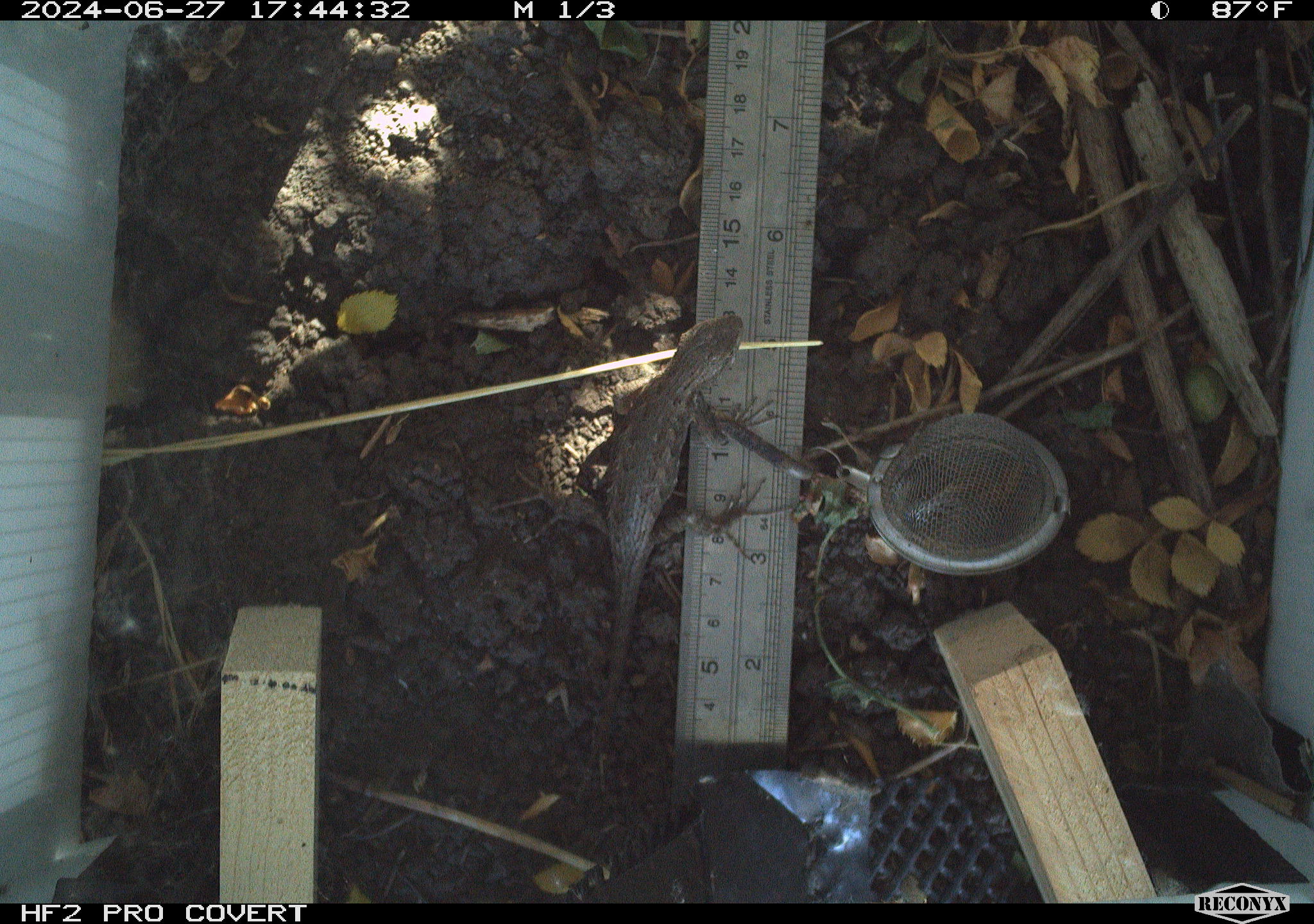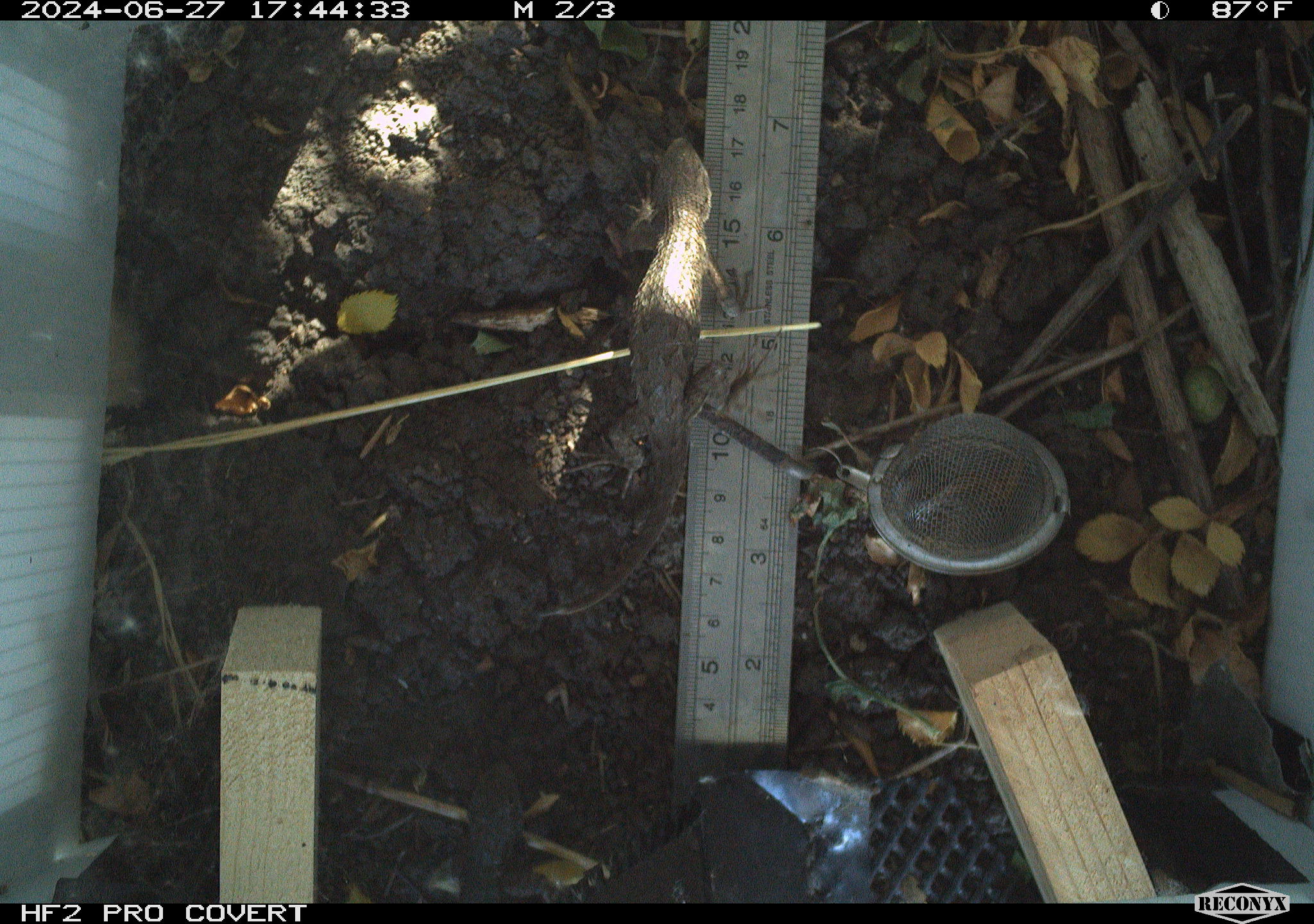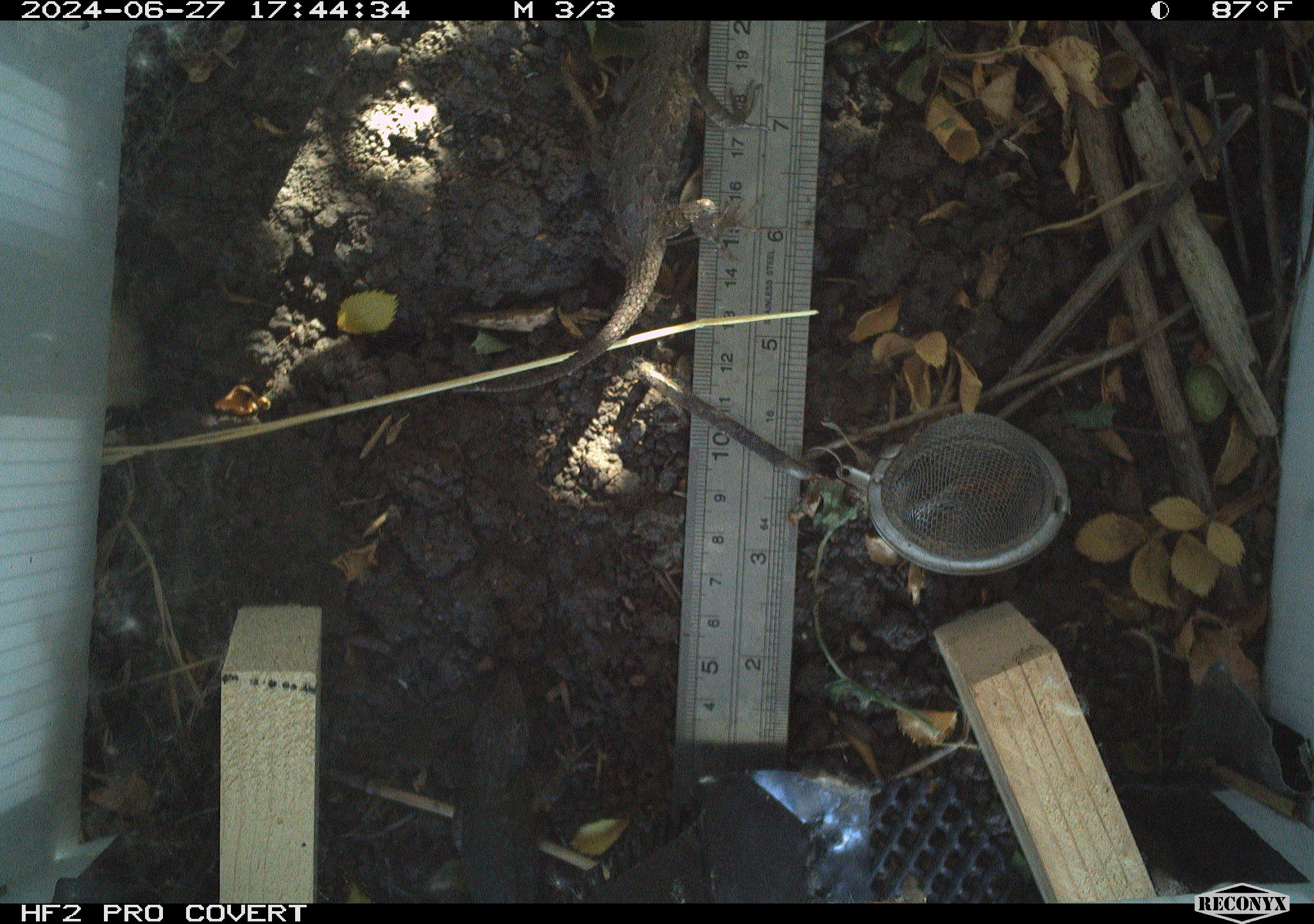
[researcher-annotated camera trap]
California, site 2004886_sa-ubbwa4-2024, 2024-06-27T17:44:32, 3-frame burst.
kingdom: Animalia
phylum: Chordata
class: Reptilia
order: Squamata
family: Phrynosomatidae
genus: Sceloporus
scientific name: Sceloporus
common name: spiny lizards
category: sceloporus species